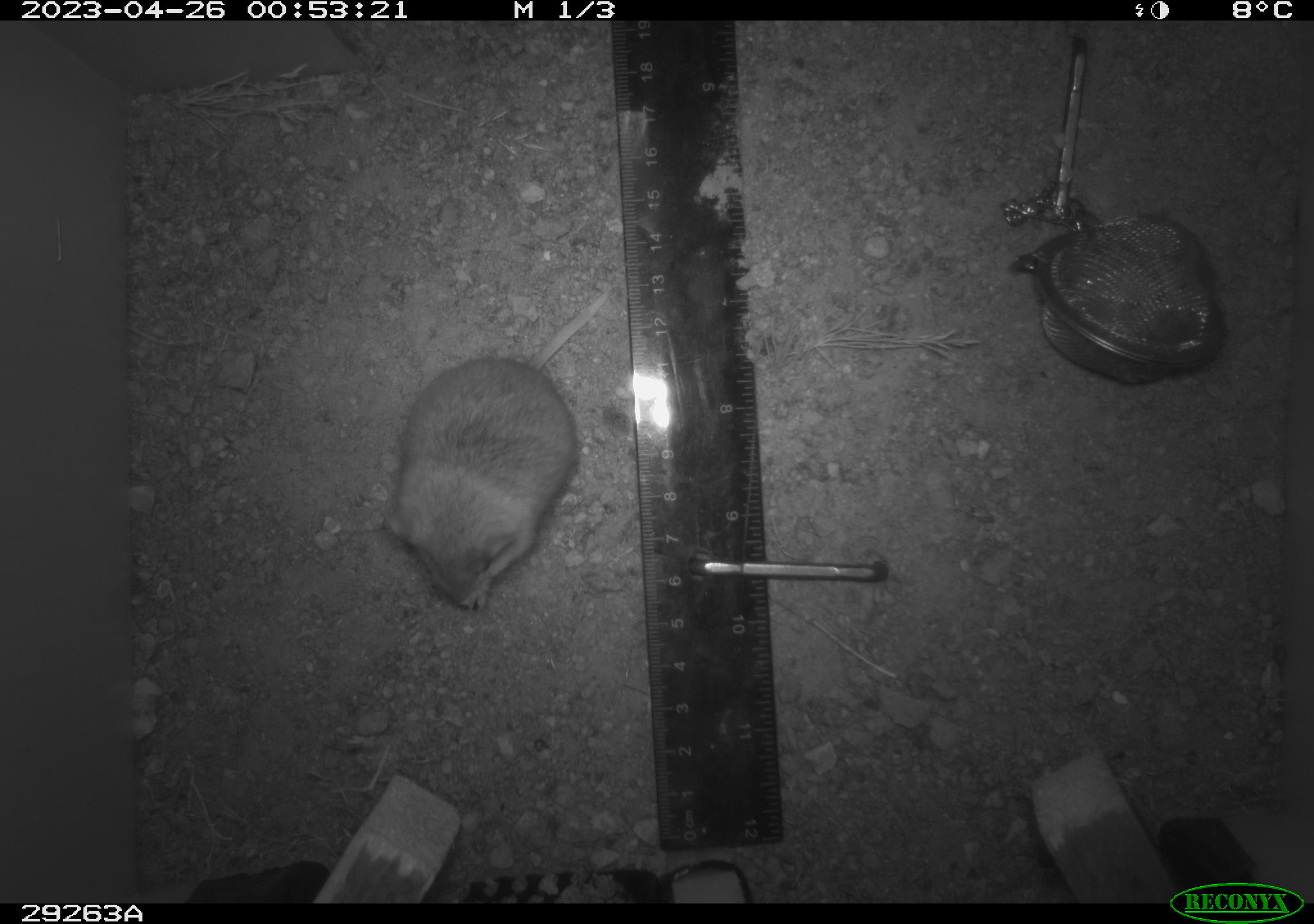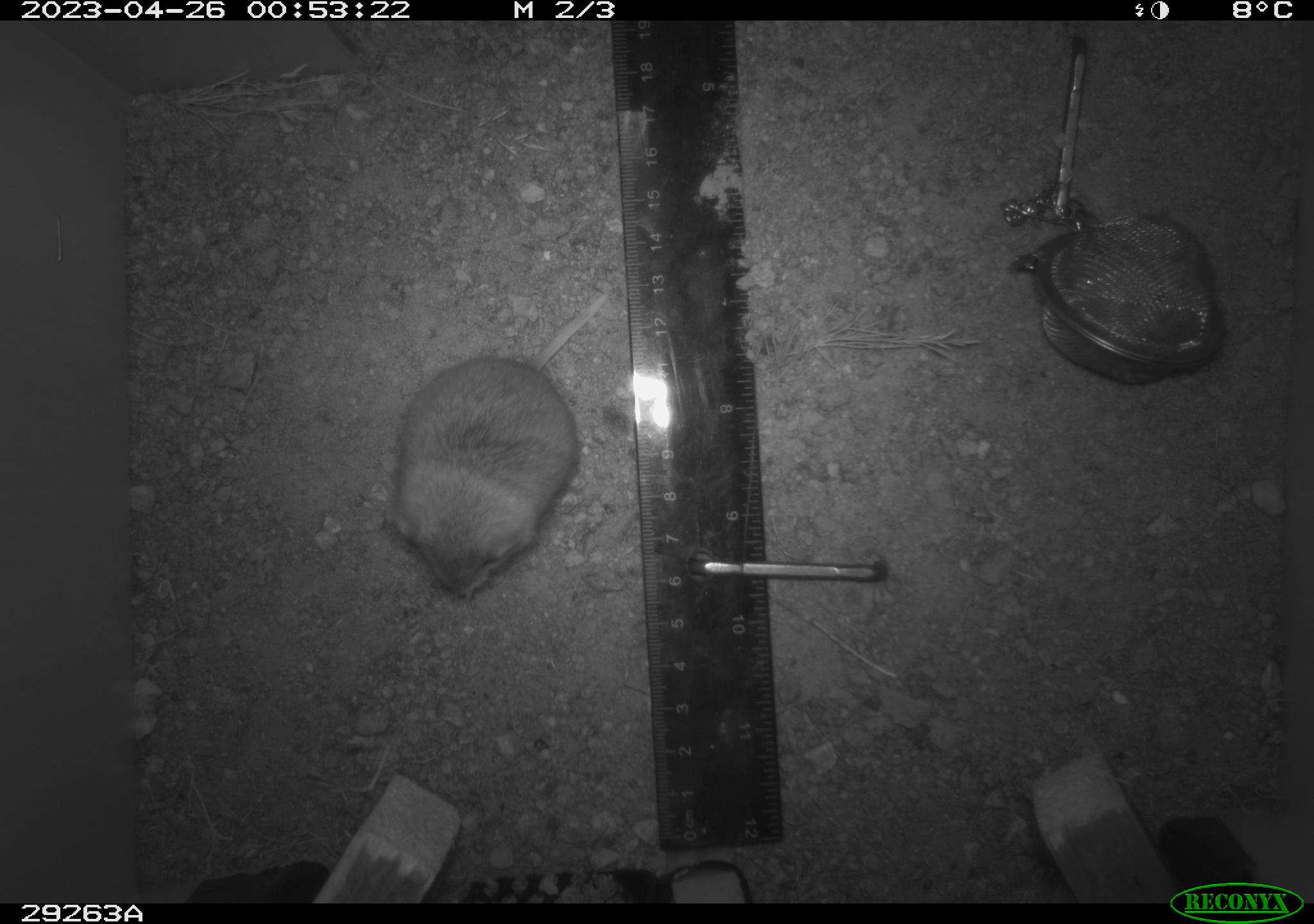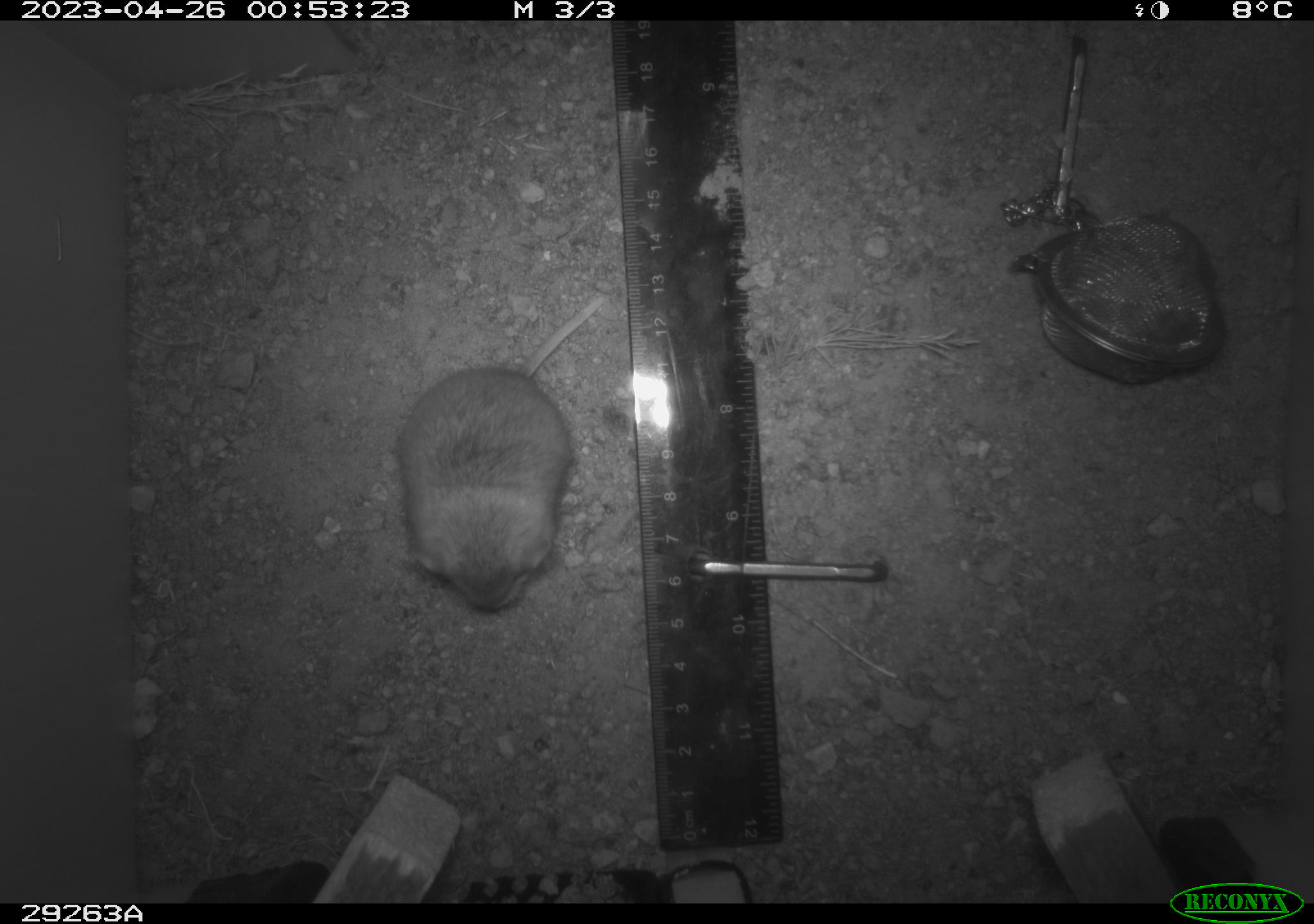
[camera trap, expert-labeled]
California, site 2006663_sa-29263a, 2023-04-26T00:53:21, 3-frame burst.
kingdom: Animalia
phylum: Chordata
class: Mammalia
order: Rodentia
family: Cricetidae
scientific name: Arvicolinae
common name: voles, lemmings, and muskrats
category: arvicolinae subfamily